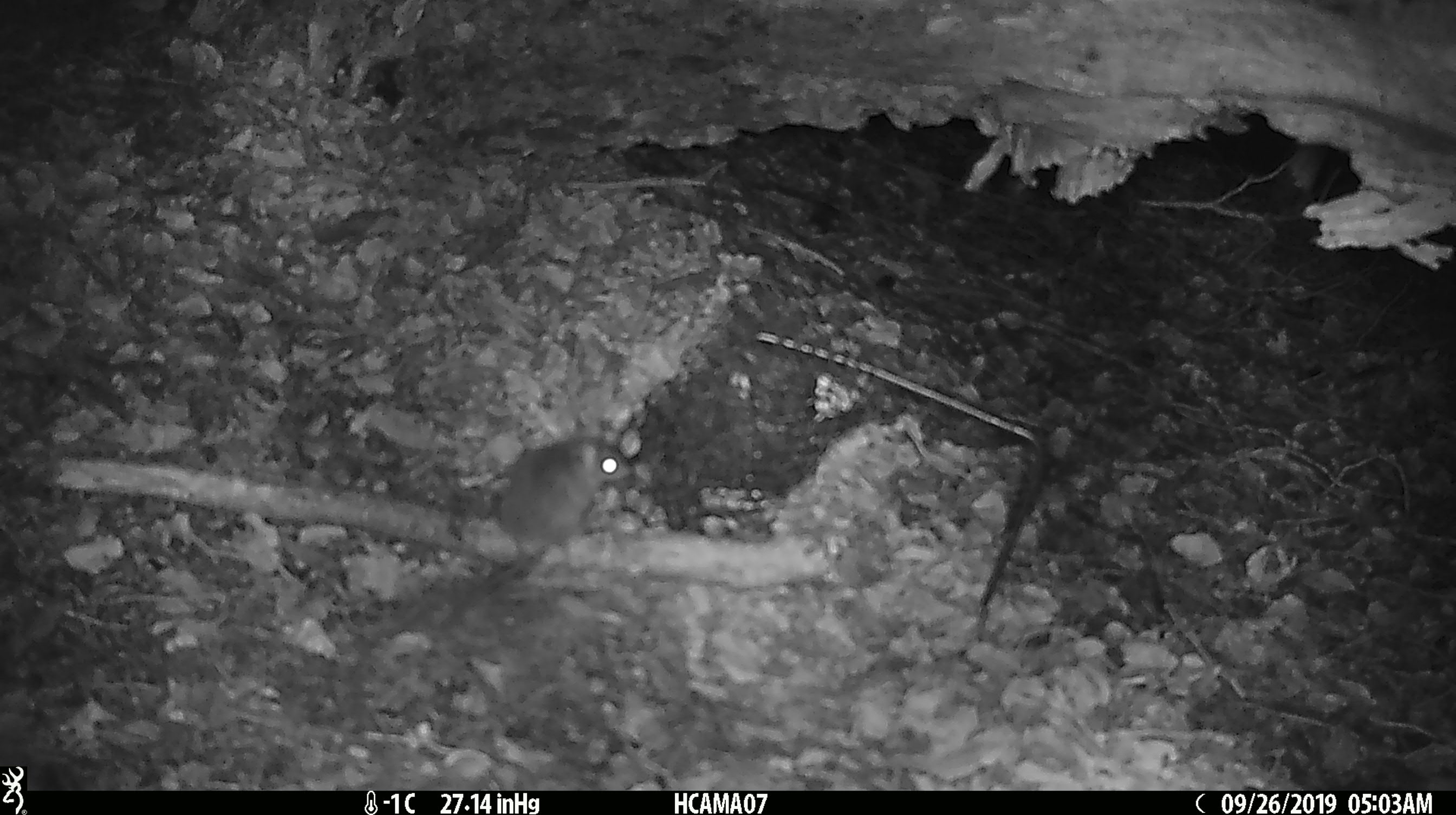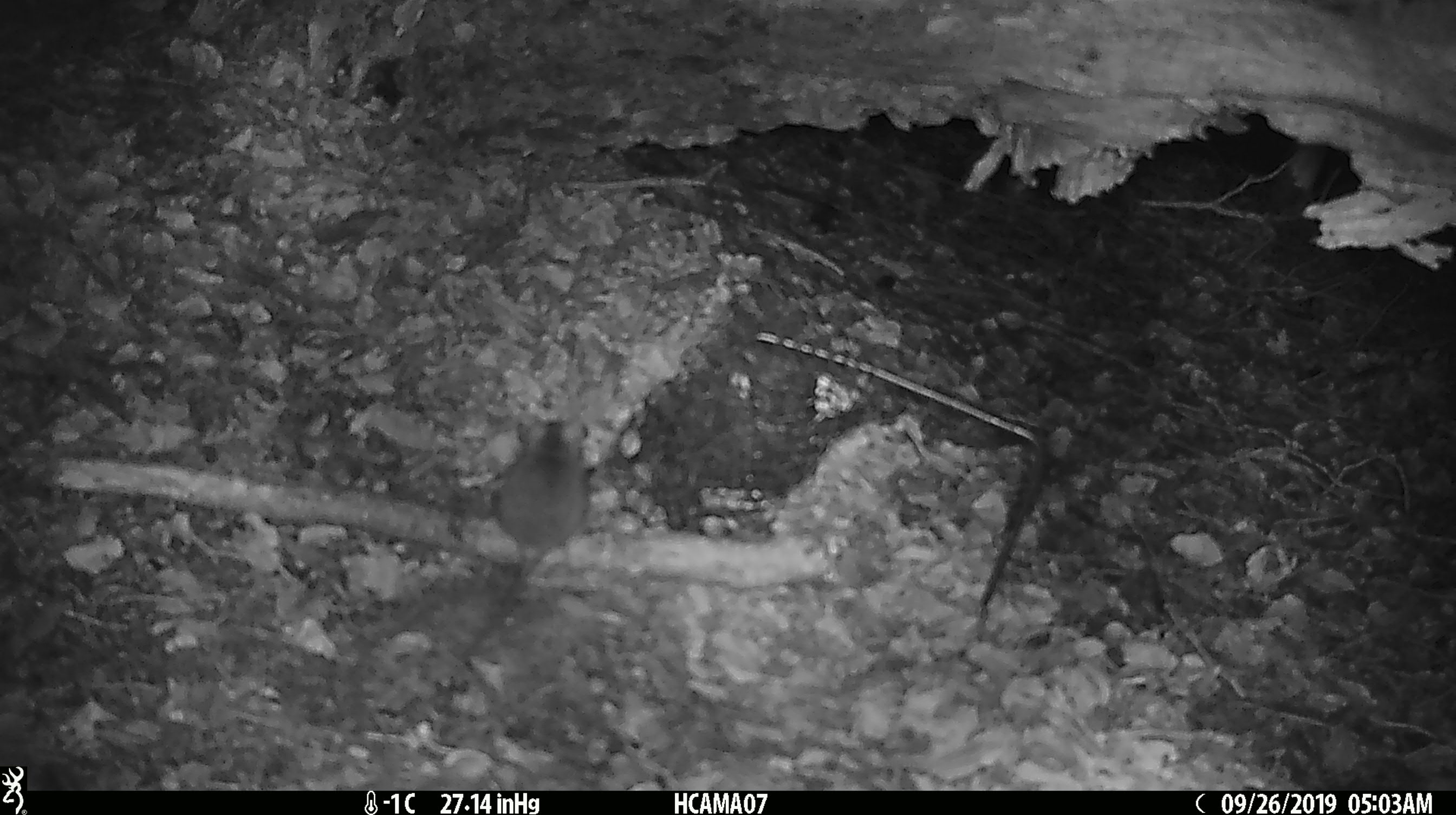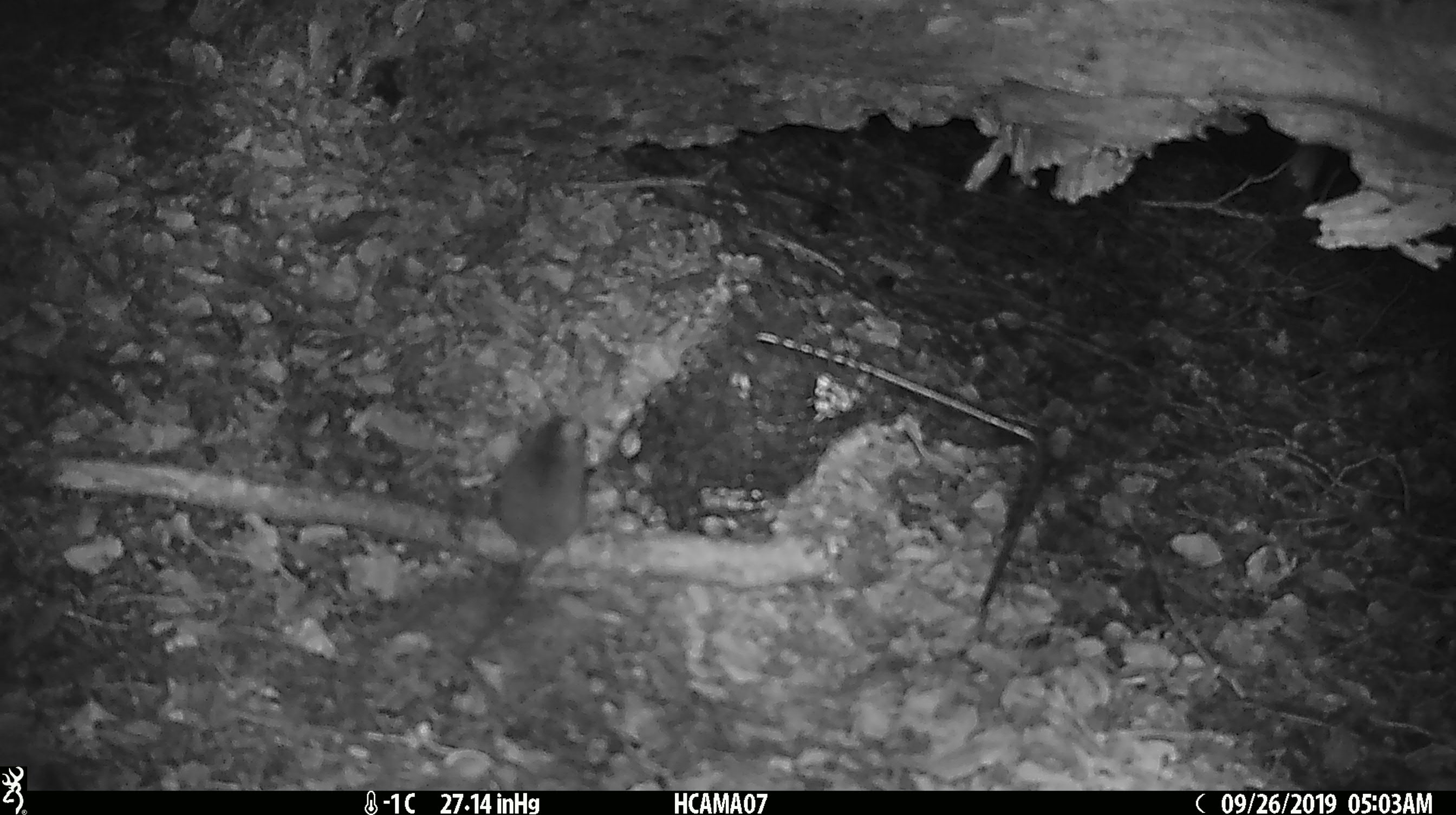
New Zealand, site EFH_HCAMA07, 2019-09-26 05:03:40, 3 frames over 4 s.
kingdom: Animalia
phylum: Chordata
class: Mammalia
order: Rodentia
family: Muridae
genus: Mus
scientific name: Mus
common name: mouse